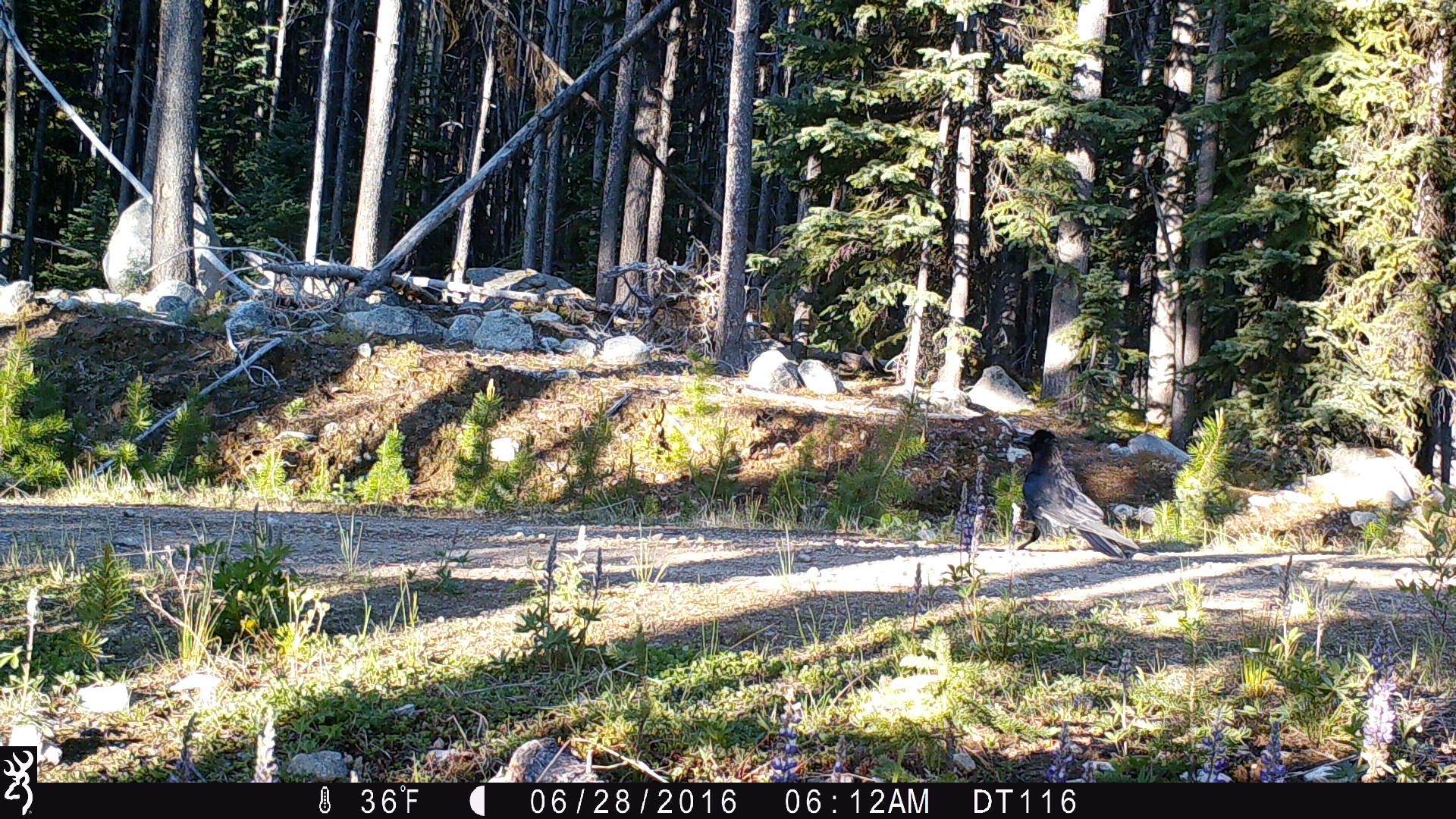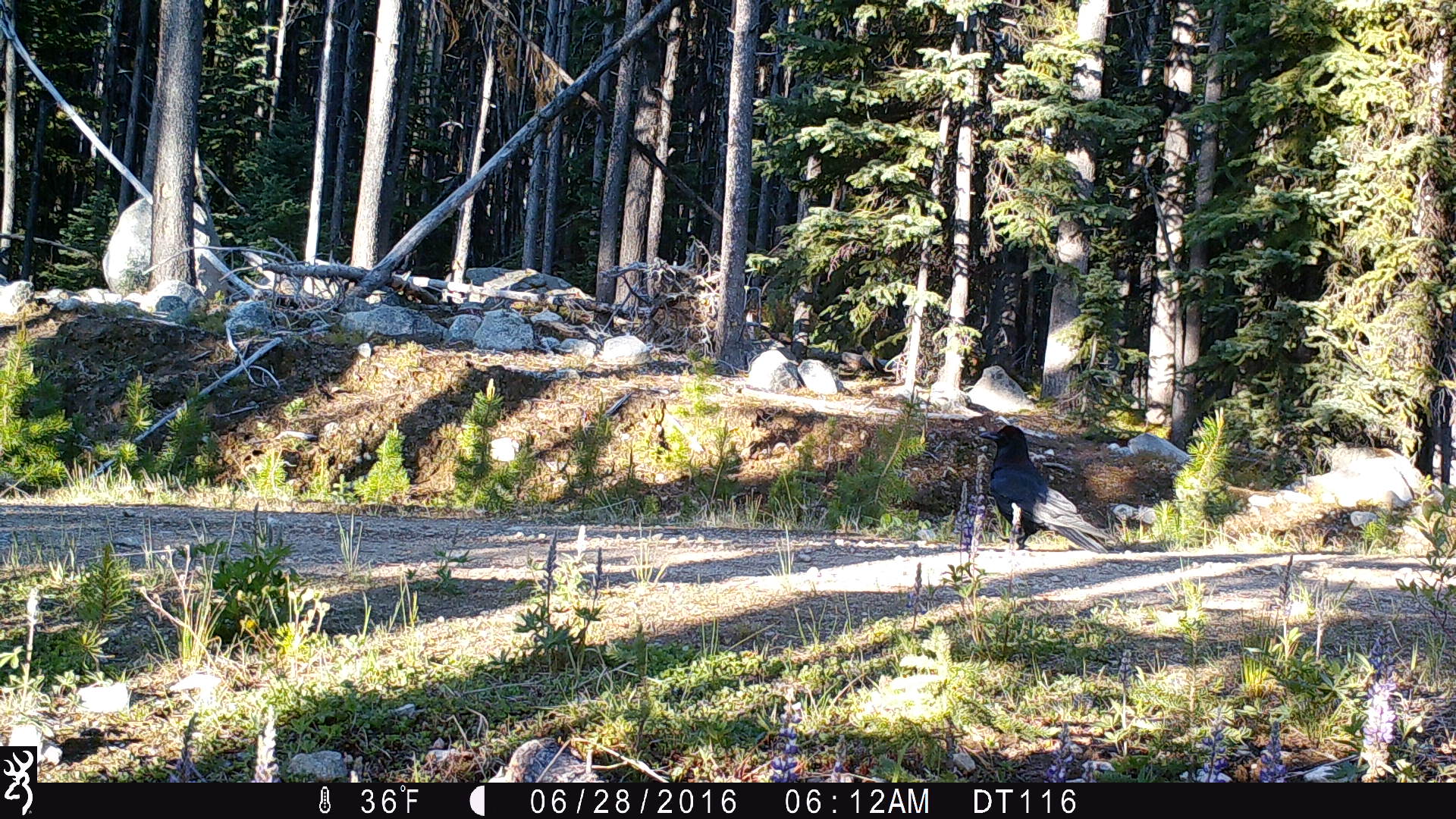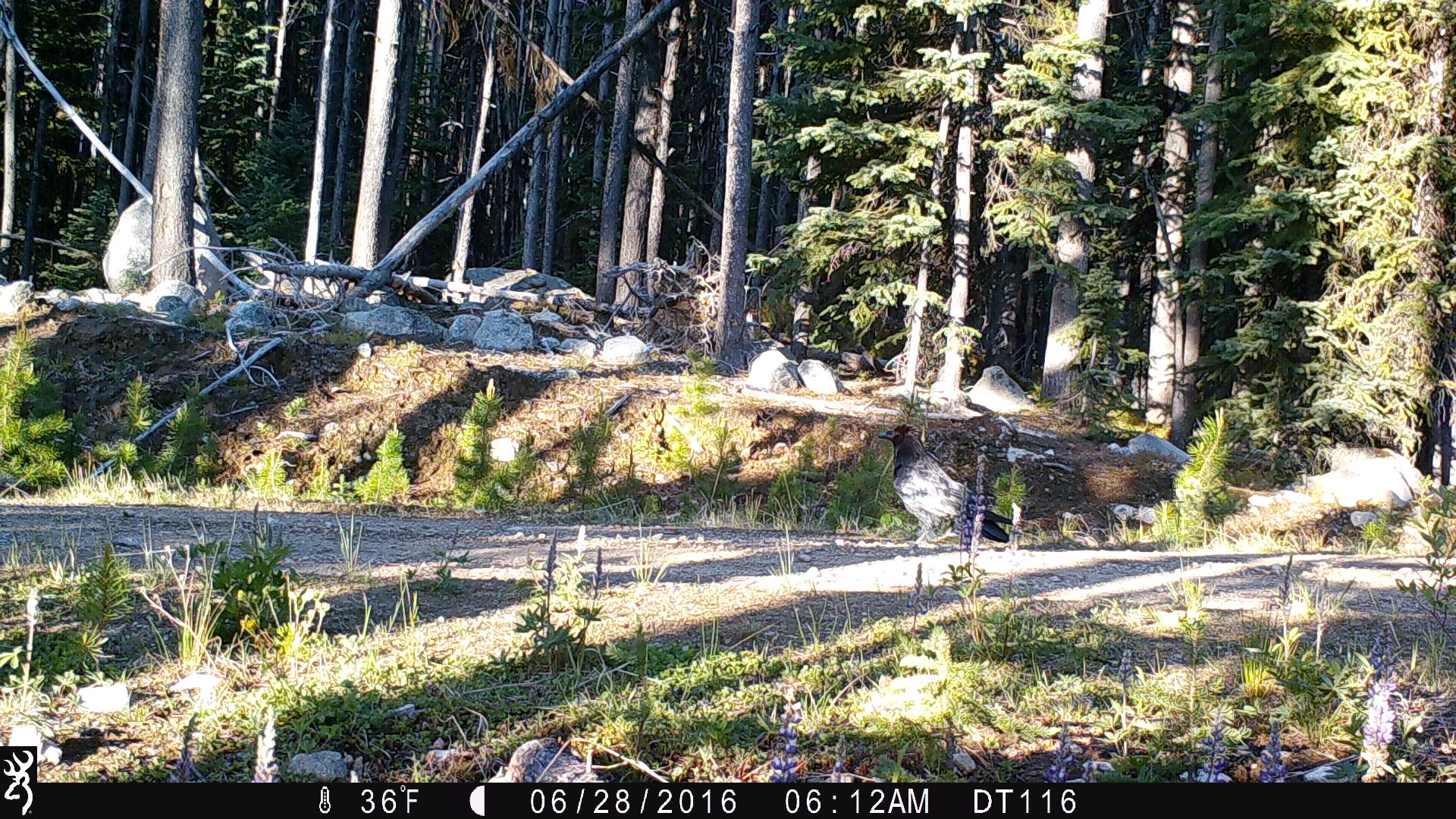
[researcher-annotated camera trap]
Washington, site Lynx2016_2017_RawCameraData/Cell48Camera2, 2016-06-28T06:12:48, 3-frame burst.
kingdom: Animalia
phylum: Chordata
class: Aves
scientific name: Aves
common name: birds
Aves (birds). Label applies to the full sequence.